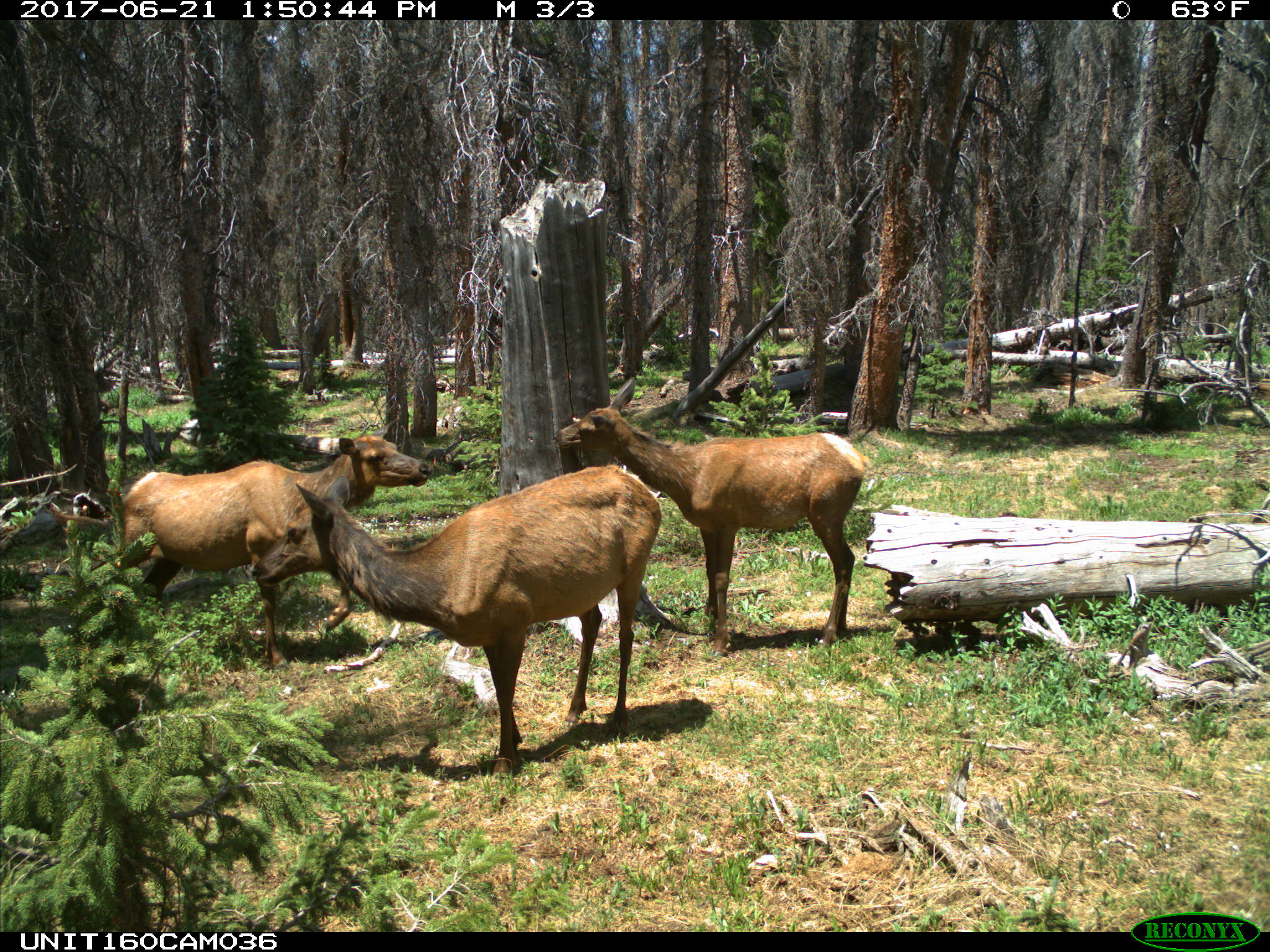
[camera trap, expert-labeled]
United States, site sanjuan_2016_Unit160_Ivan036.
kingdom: Animalia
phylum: Chordata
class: Mammalia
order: Artiodactyla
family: Cervidae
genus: Cervus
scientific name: Cervus elaphus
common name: red deer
Cervus elaphus (red deer).